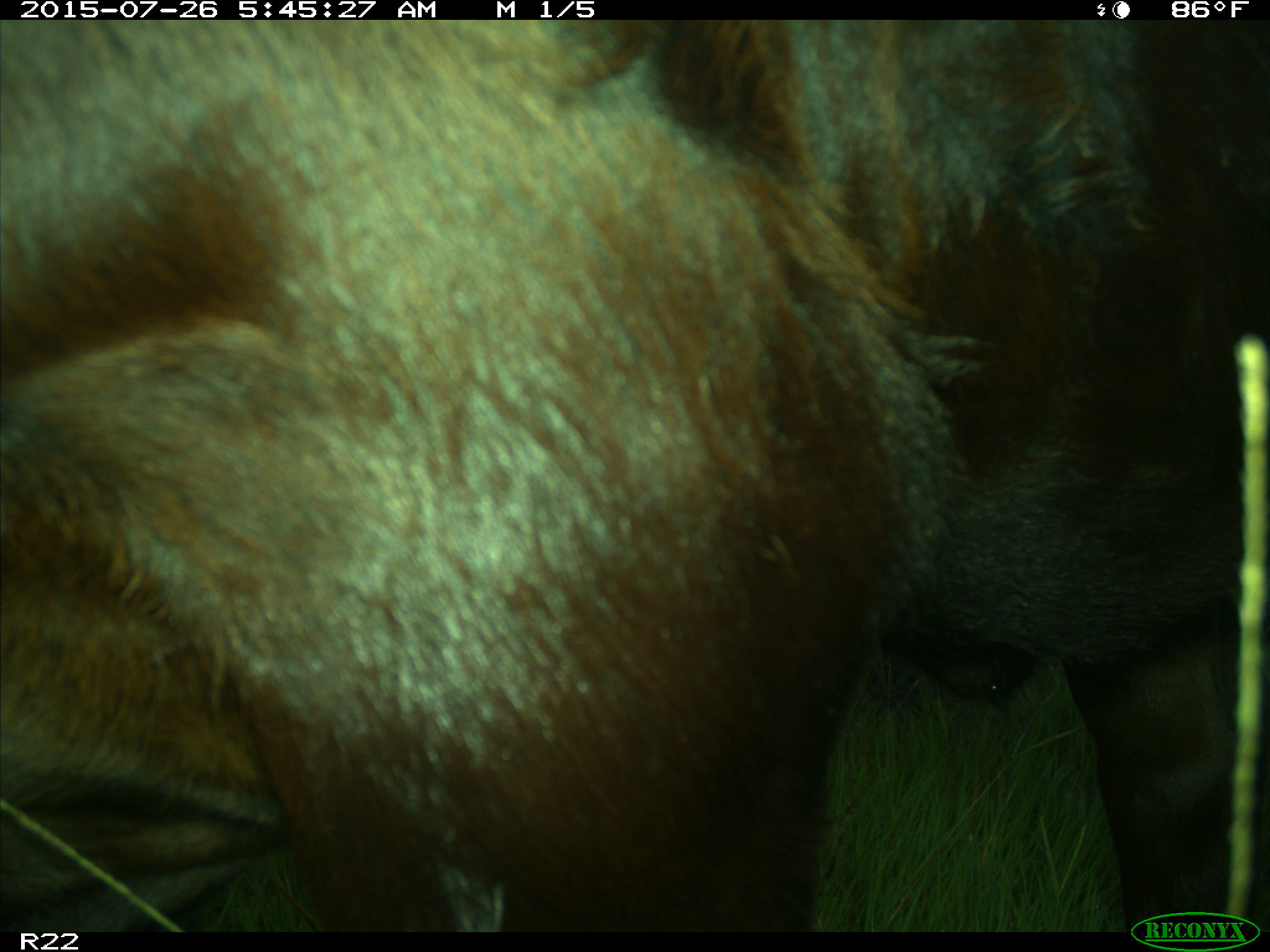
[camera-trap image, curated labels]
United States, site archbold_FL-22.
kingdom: Animalia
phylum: Chordata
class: Mammalia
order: Artiodactyla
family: Bovidae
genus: Bos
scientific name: Bos taurus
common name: domestic cow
Bos taurus (domestic cow).